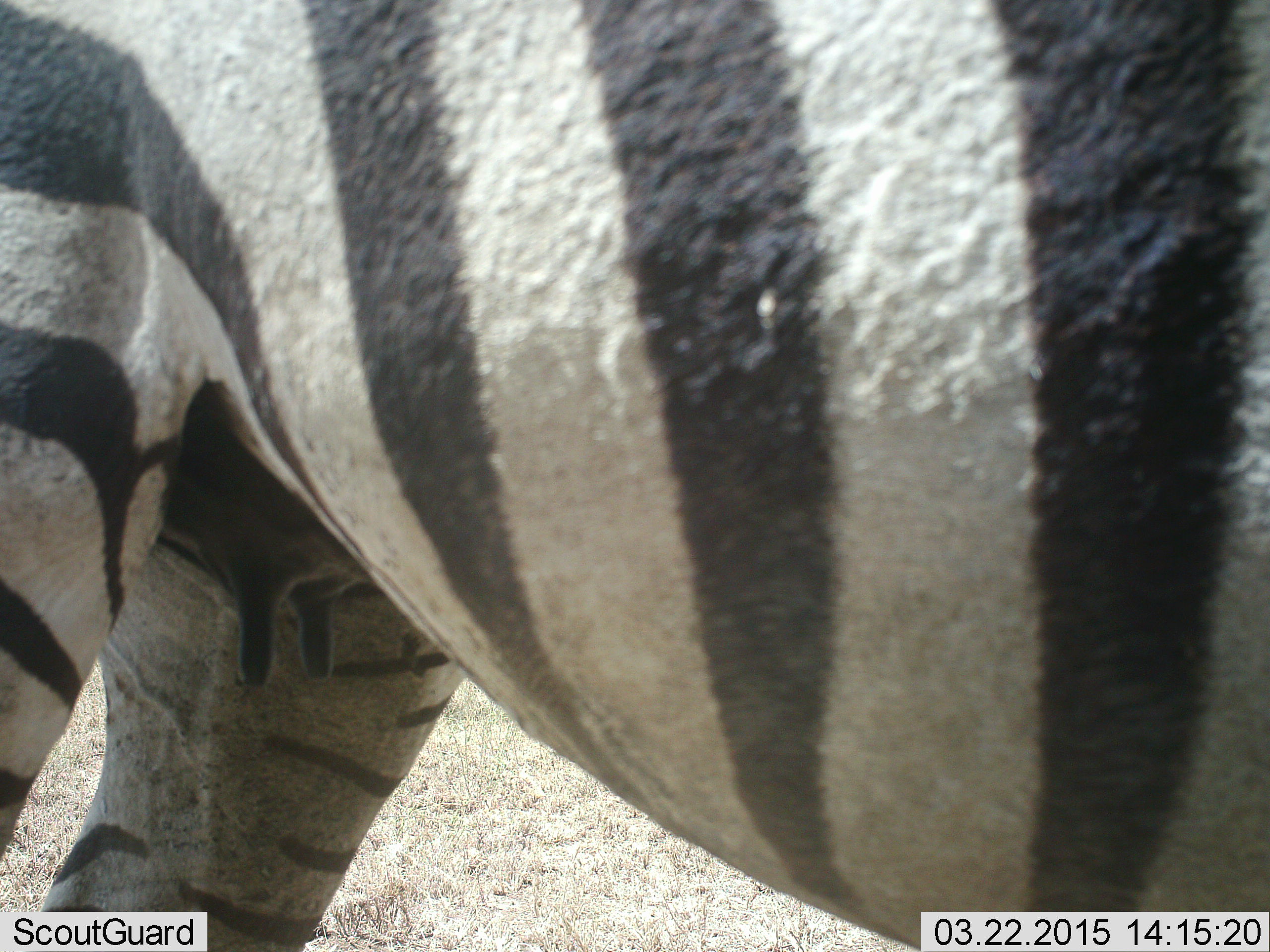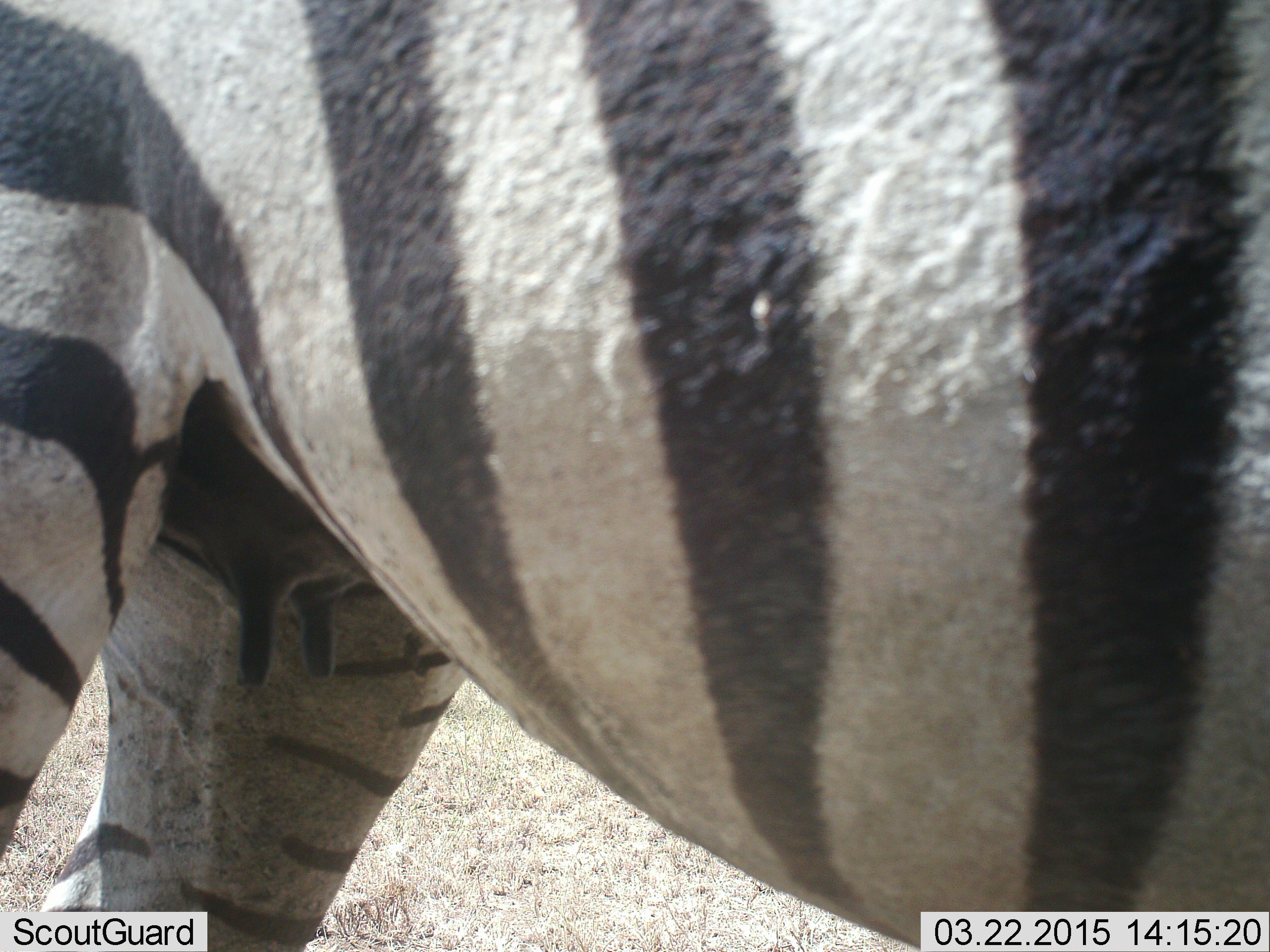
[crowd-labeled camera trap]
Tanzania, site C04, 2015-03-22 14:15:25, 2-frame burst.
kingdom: Animalia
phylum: Chordata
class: Mammalia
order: Perissodactyla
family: Equidae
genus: Equus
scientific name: Equus quagga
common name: plains zebra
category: zebra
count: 1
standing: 100%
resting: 0%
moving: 0%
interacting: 0%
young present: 0%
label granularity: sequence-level